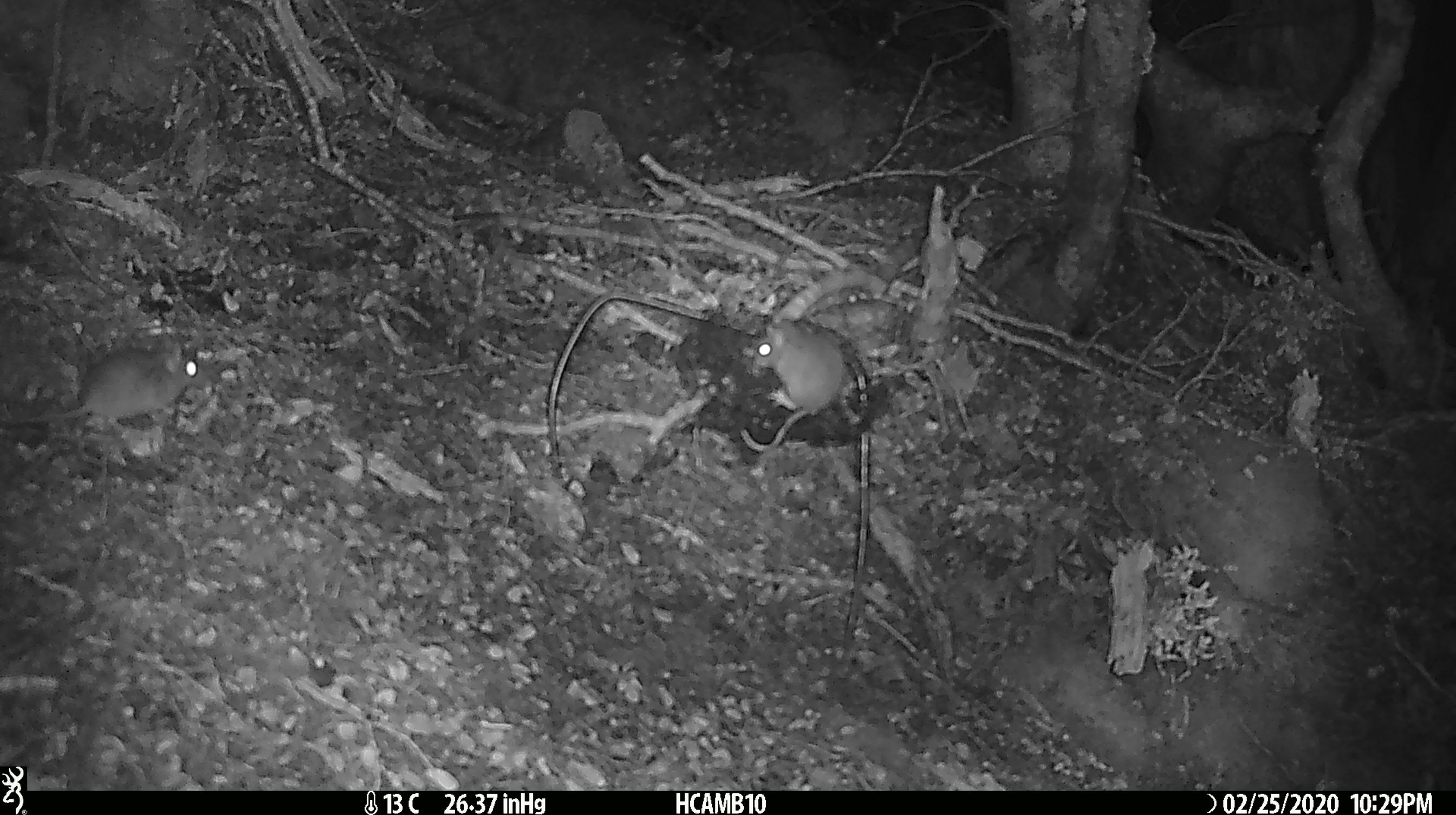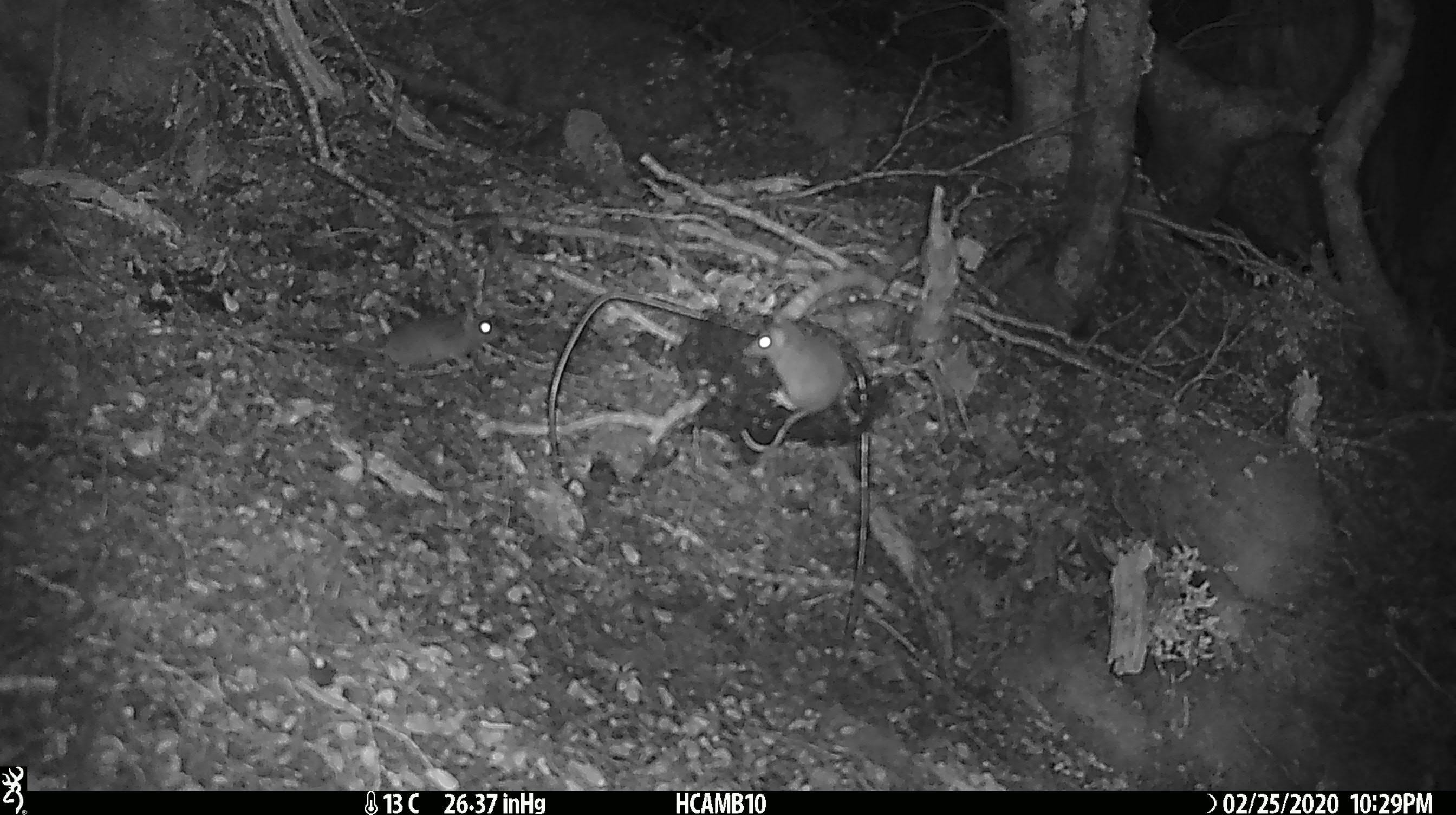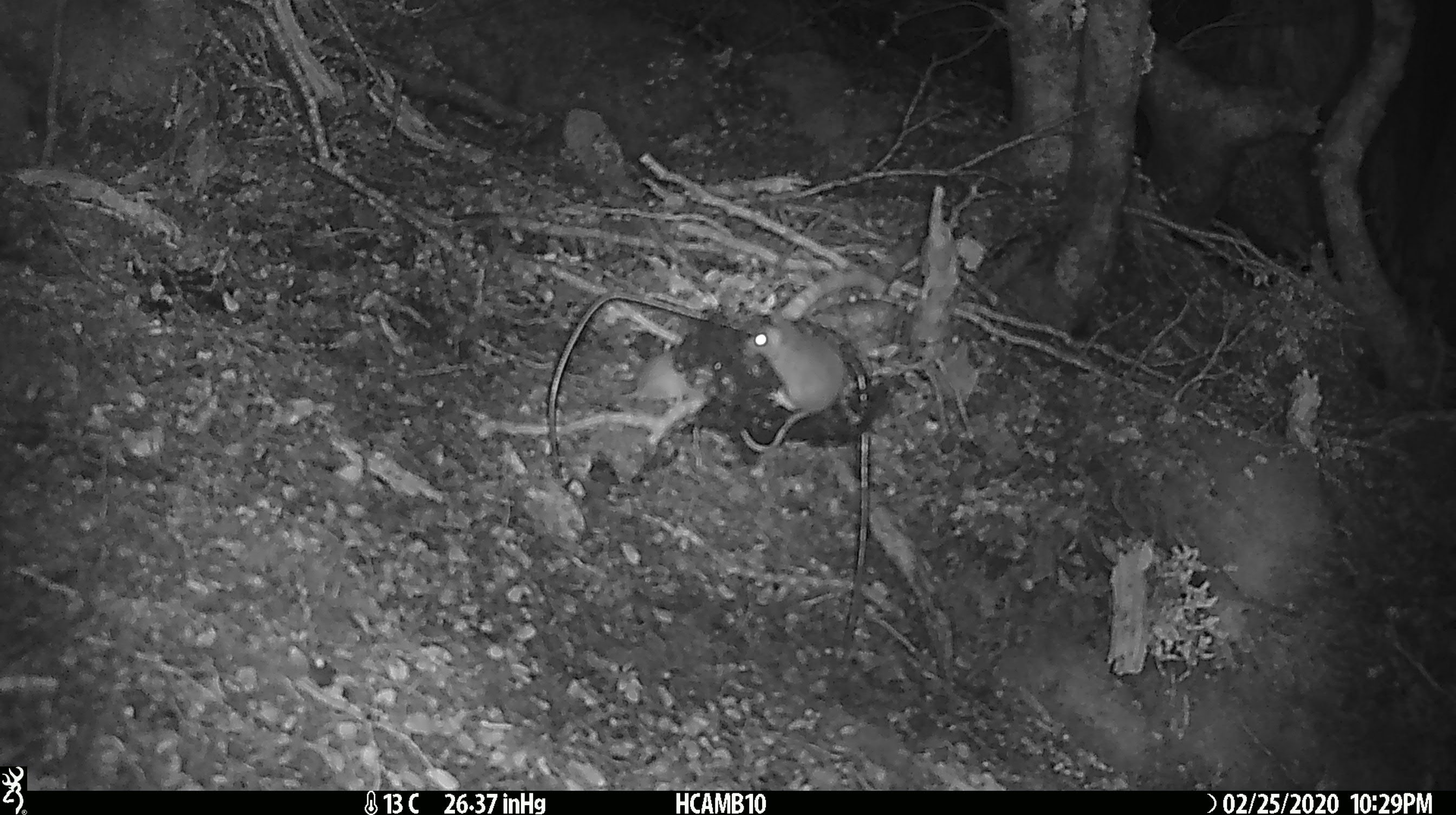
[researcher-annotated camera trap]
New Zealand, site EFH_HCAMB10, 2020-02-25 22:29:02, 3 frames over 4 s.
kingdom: Animalia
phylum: Chordata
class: Mammalia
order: Rodentia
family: Muridae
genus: Mus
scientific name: Mus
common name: mouse